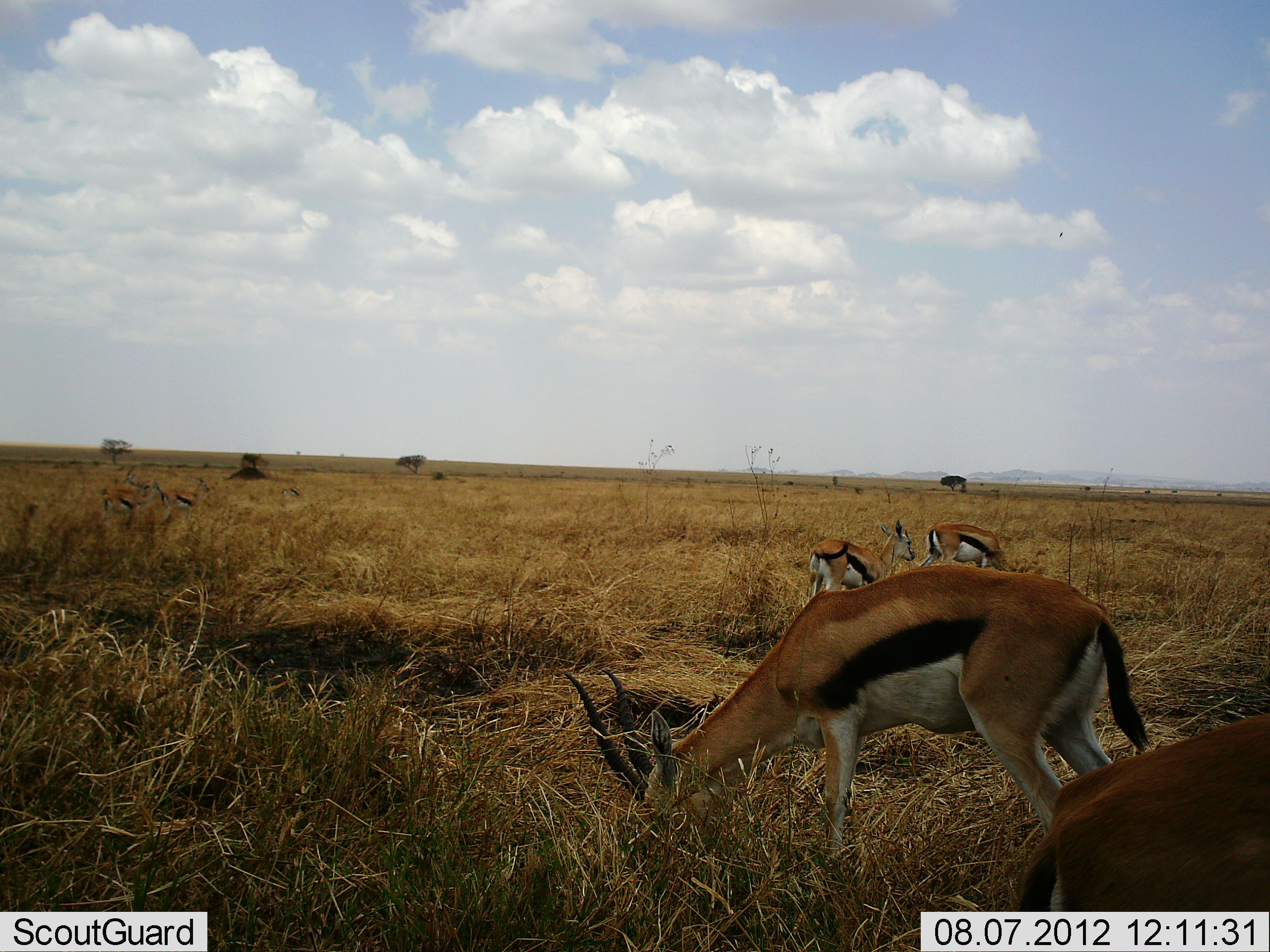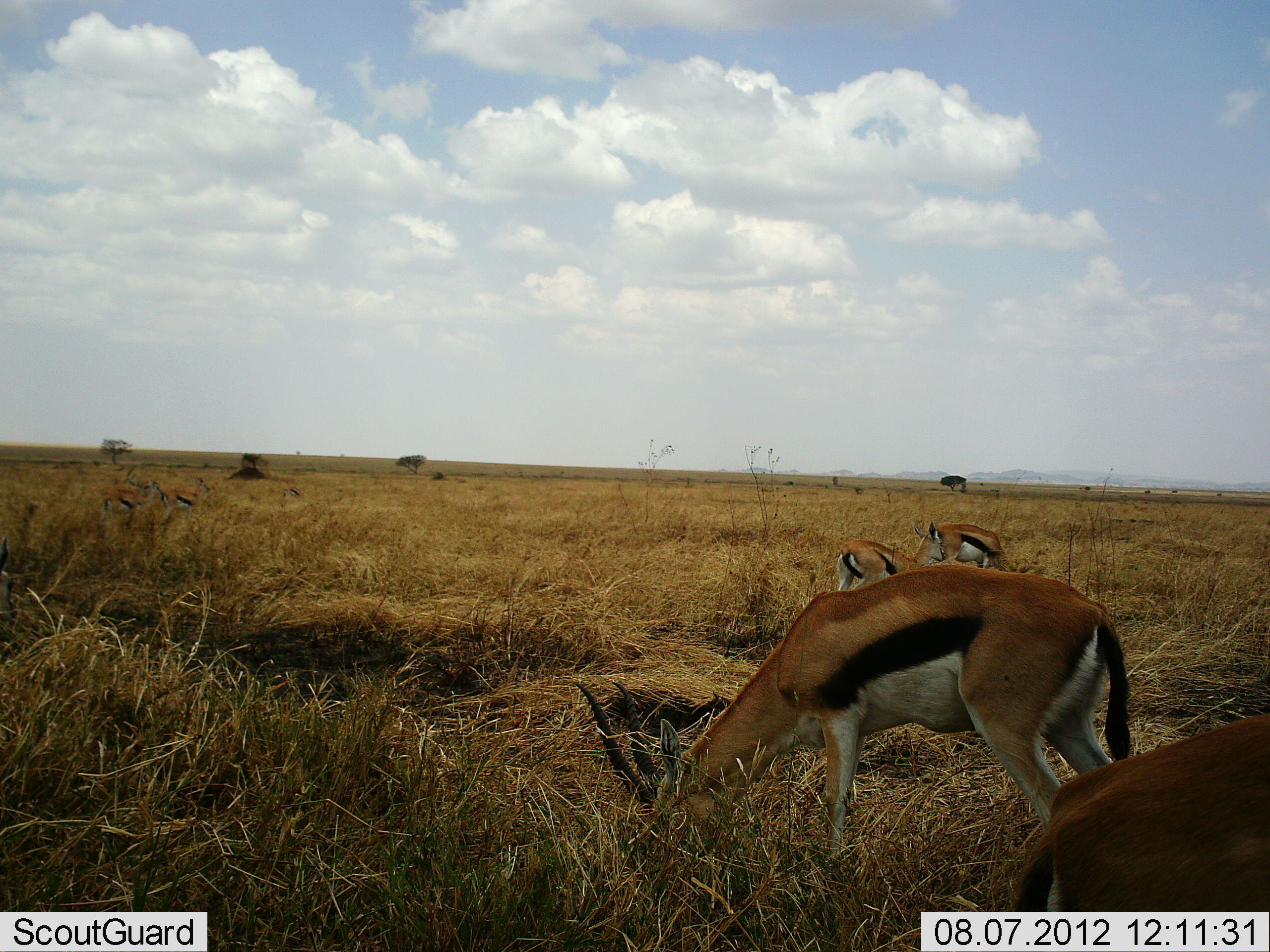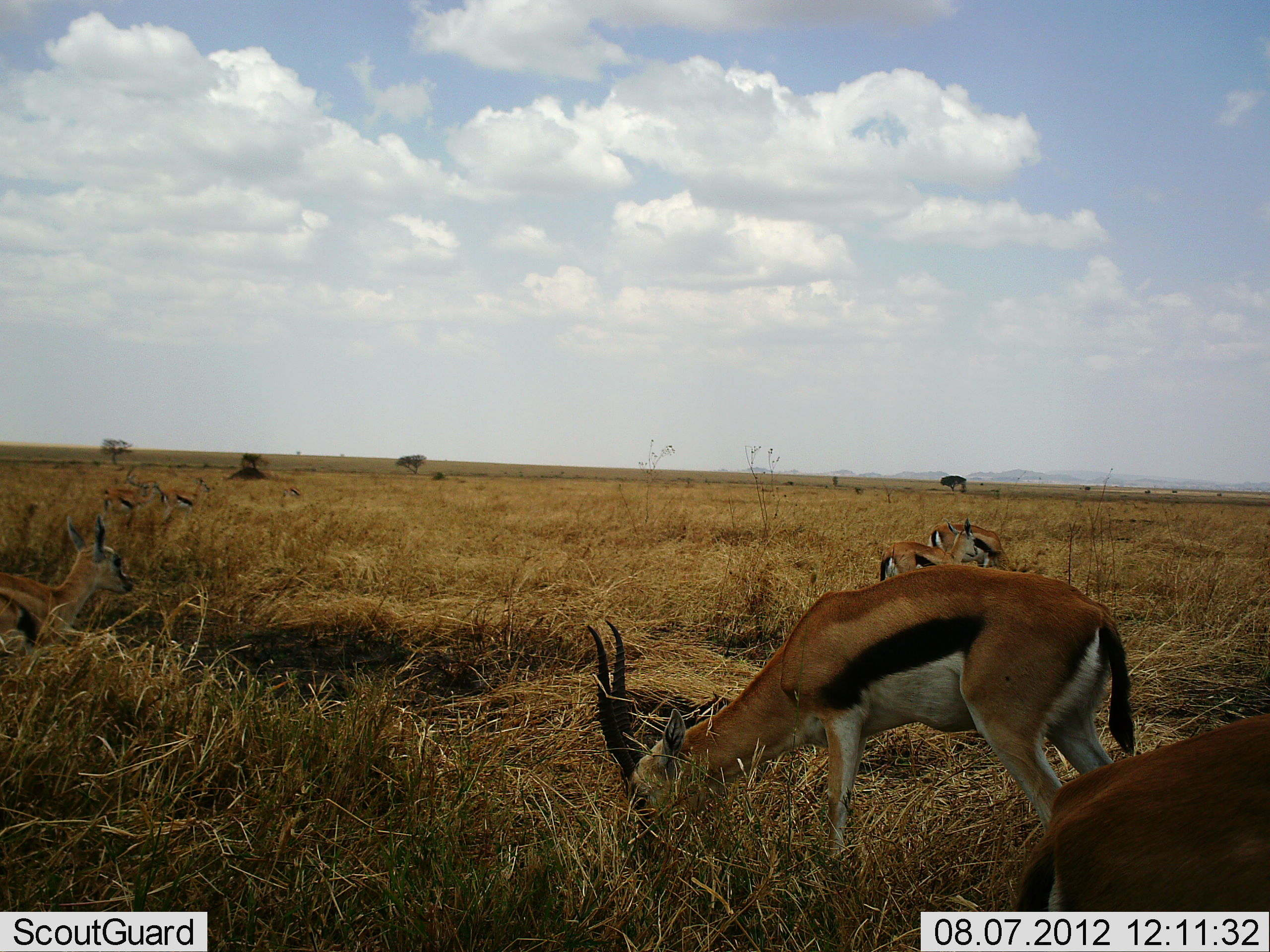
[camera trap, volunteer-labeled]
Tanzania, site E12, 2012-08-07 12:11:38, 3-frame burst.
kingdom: Animalia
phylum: Chordata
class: Mammalia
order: Artiodactyla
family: Bovidae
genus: Eudorcas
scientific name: Eudorcas thomsonii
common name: thomson's gazelle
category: gazellethomsons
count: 7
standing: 30%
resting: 0%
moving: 40%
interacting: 0%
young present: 30%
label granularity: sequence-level